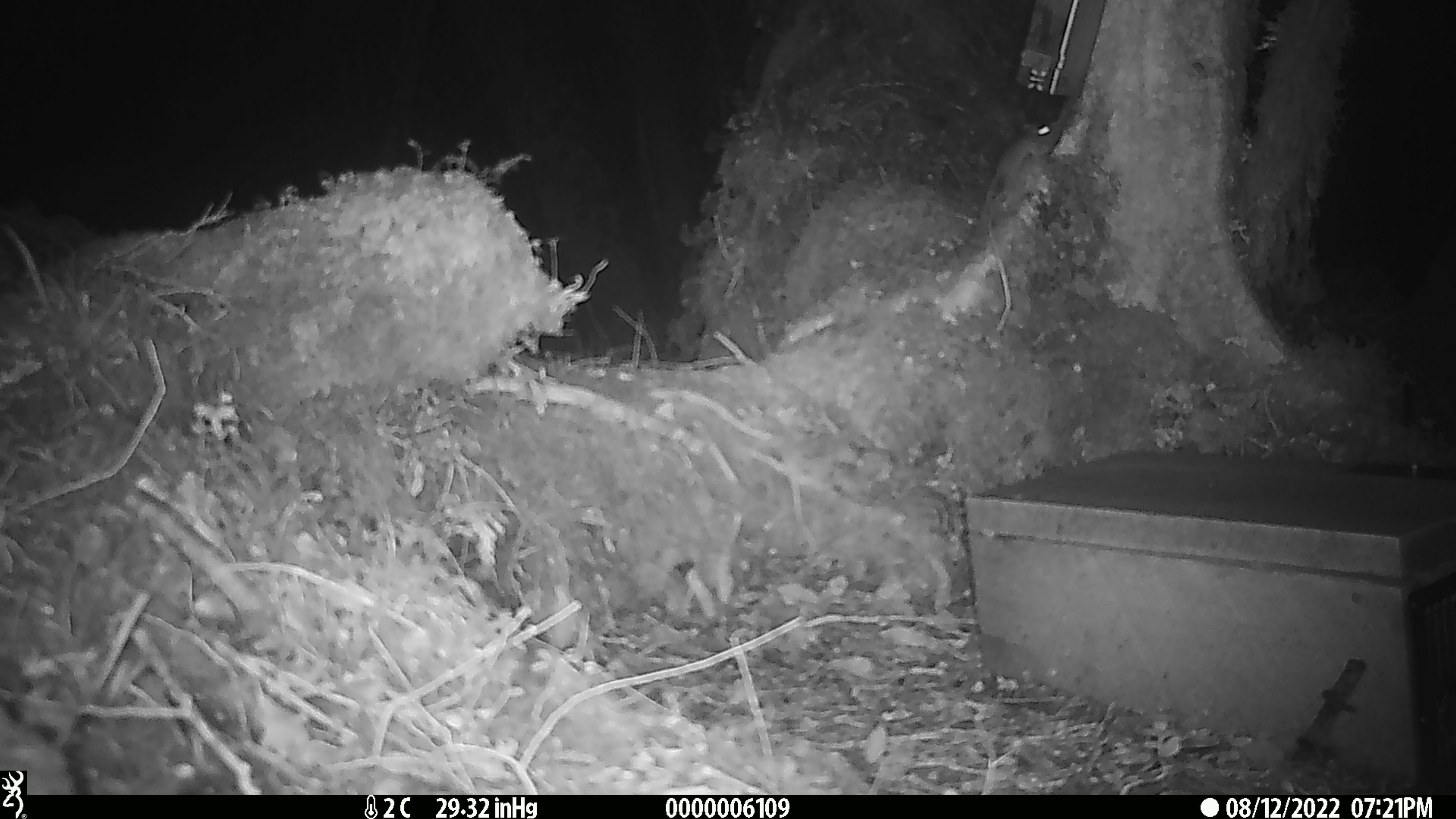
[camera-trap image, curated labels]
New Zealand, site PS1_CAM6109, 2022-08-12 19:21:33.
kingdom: Animalia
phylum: Chordata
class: Mammalia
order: Rodentia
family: Muridae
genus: Mus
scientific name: Mus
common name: mouse